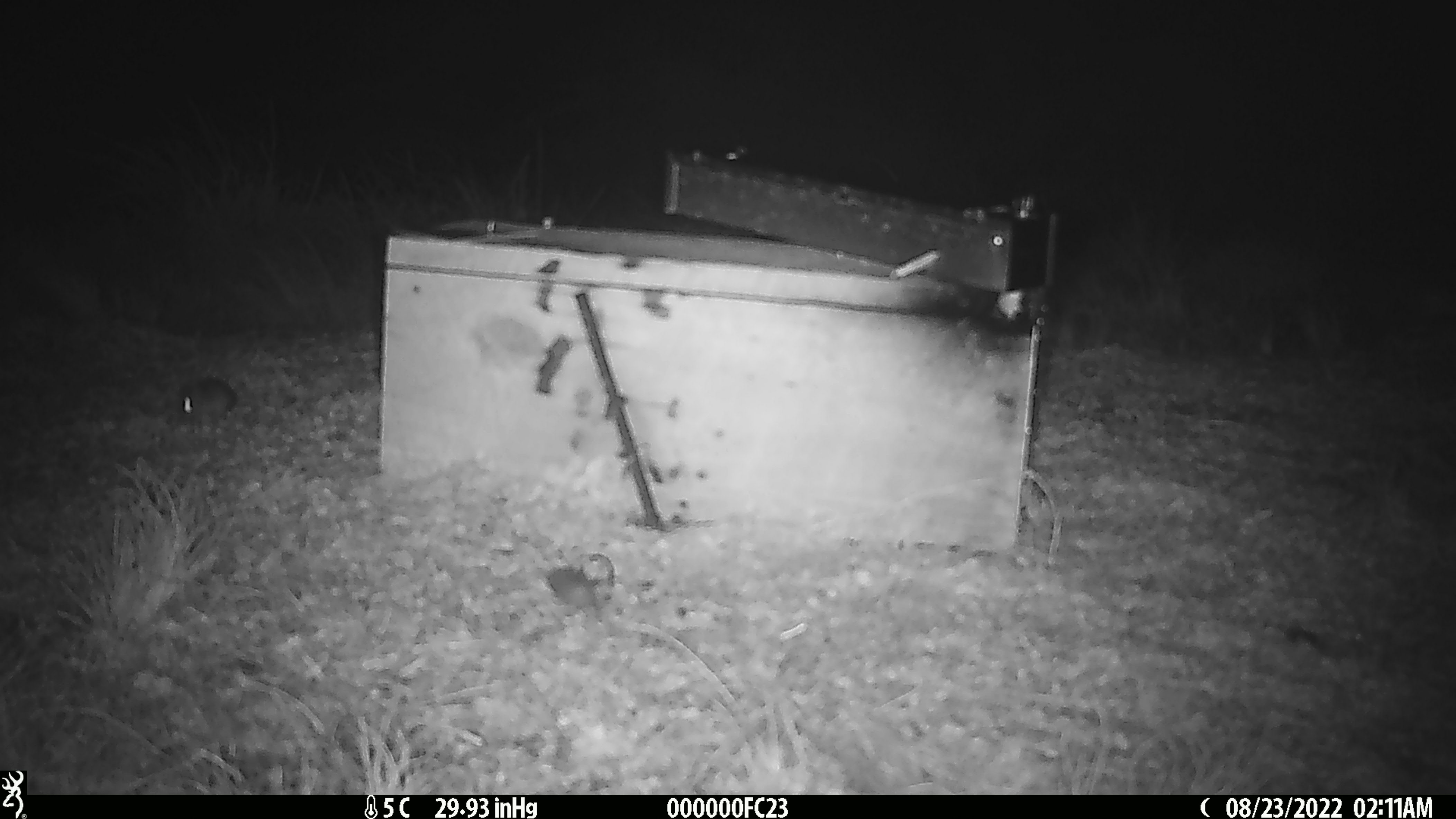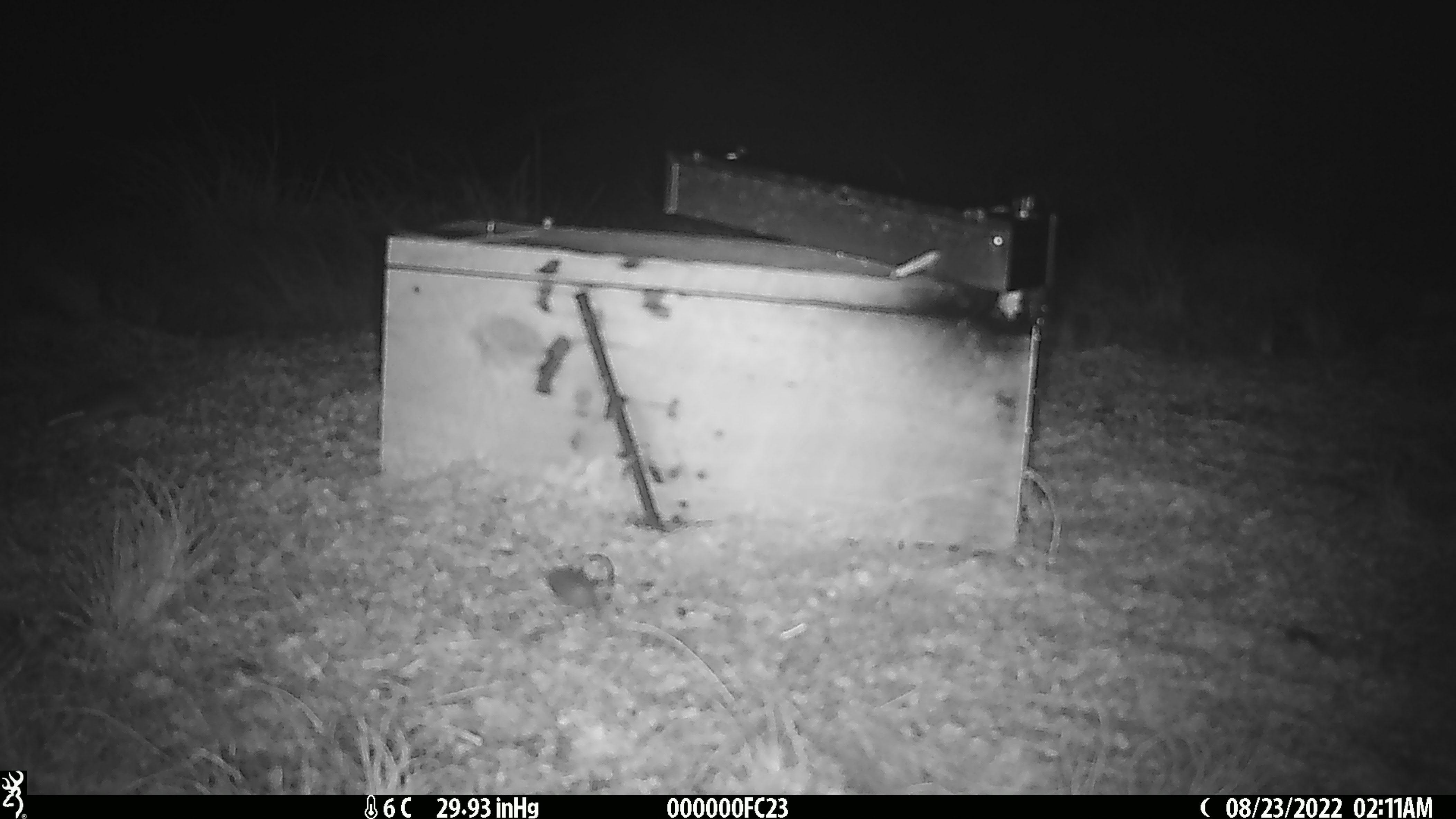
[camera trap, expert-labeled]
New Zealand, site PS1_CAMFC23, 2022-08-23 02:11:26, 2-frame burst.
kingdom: Animalia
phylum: Chordata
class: Mammalia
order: Rodentia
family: Muridae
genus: Mus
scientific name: Mus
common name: mouse